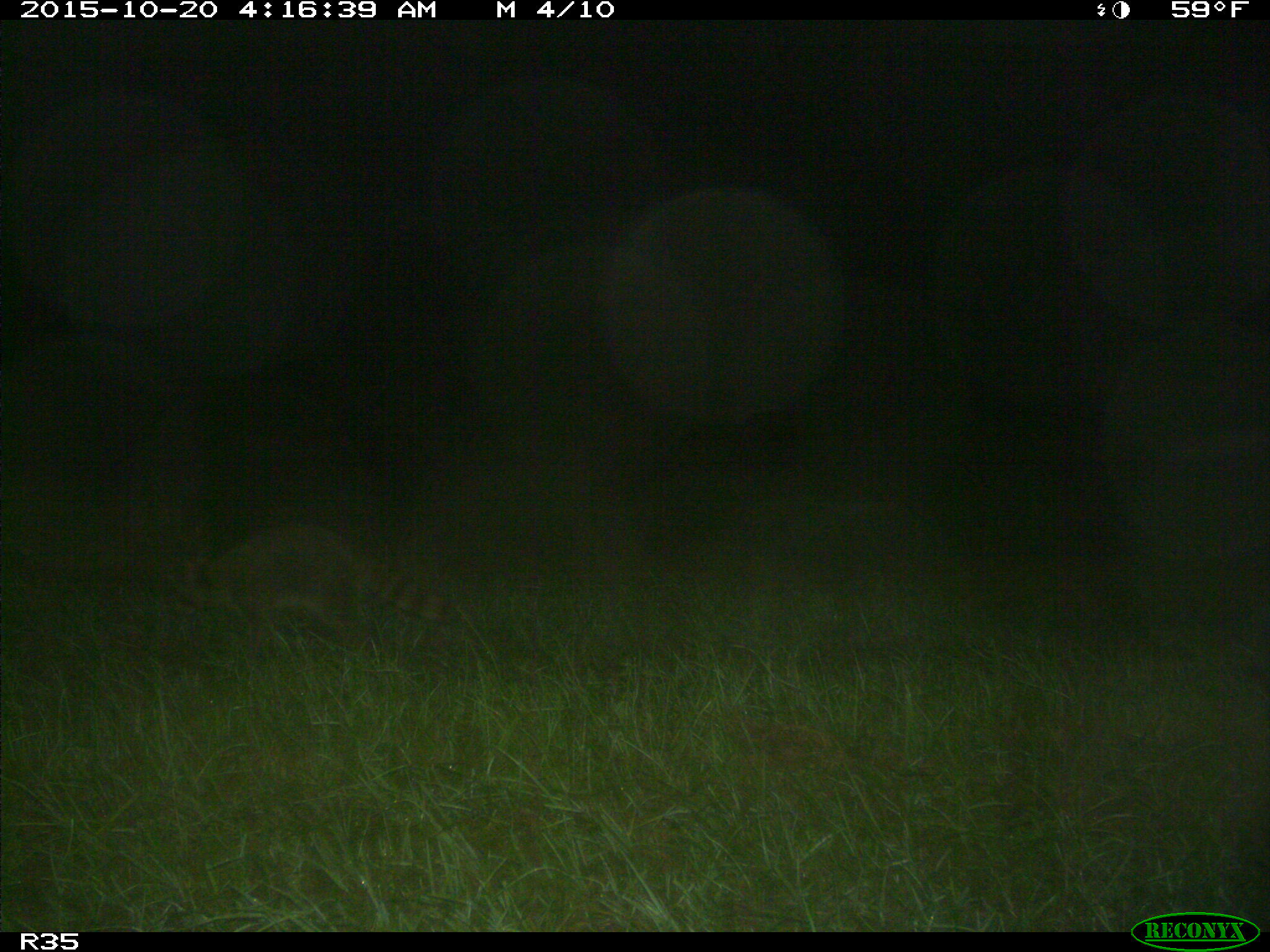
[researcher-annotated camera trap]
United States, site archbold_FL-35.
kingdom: Animalia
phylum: Chordata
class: Mammalia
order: Carnivora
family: Procyonidae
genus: Procyon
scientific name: Procyon lotor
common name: common raccoon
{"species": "Procyon lotor (common raccoon)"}